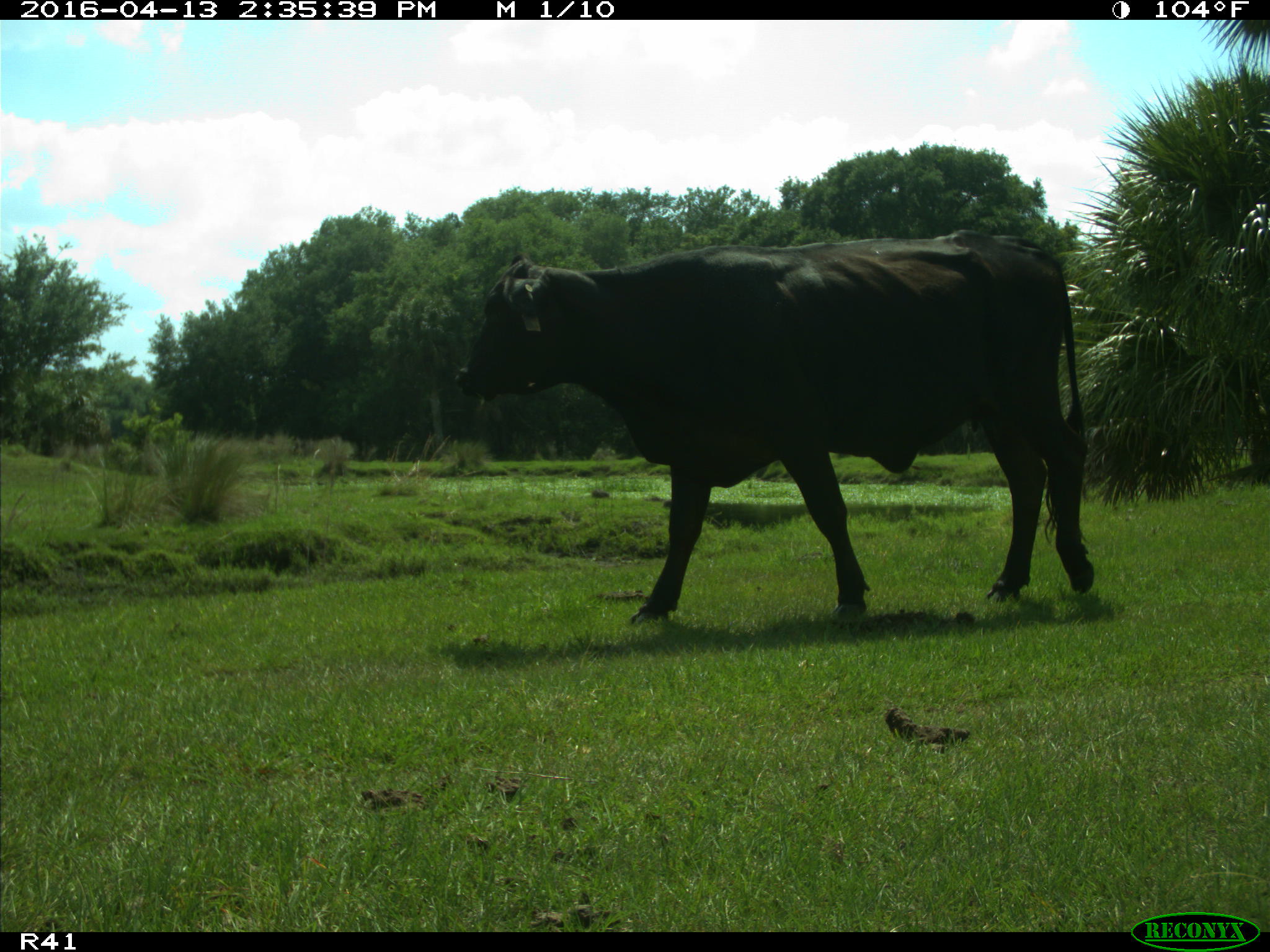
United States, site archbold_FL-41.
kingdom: Animalia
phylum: Chordata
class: Mammalia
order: Artiodactyla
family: Bovidae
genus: Bos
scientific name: Bos taurus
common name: domestic cow